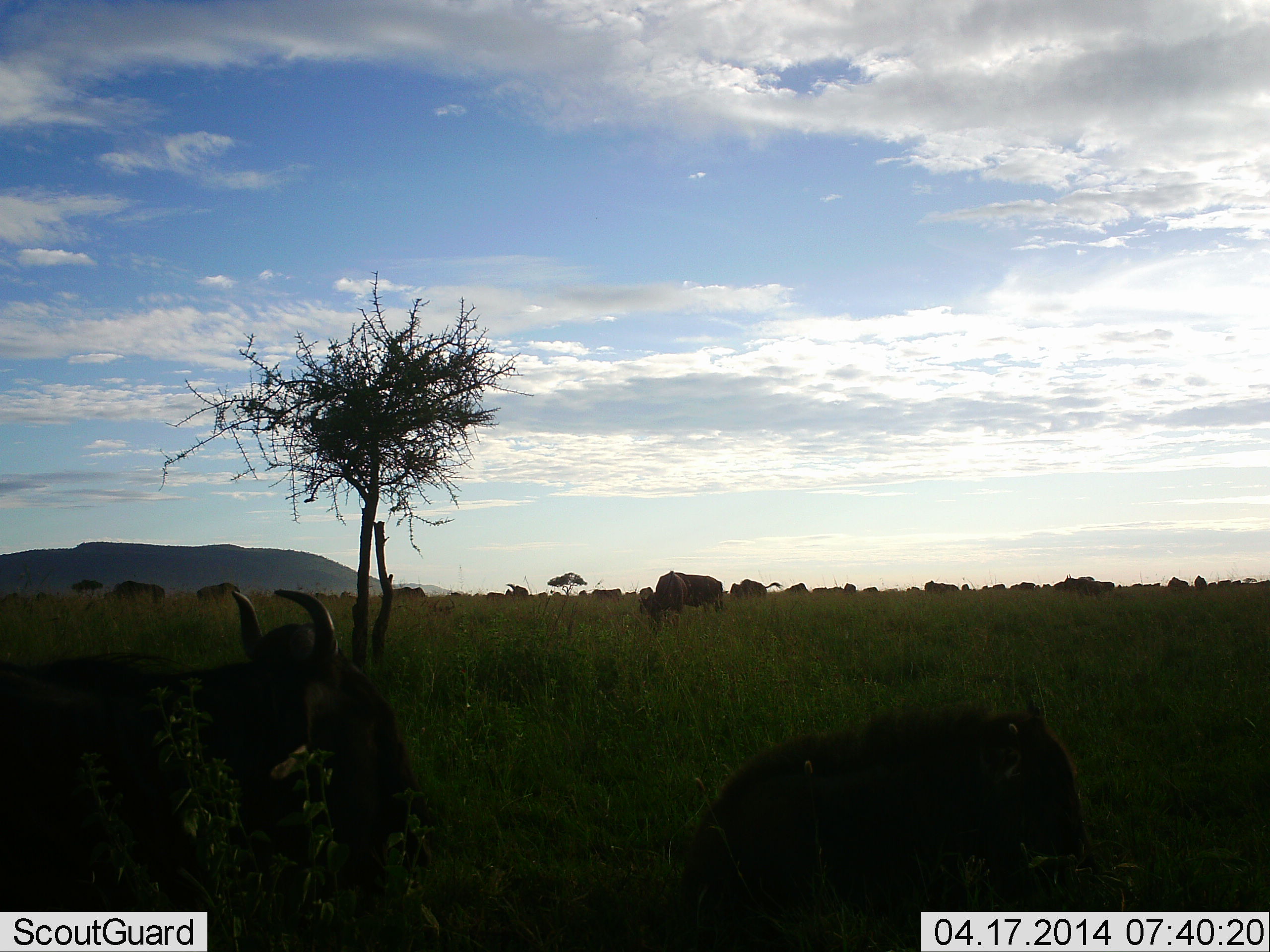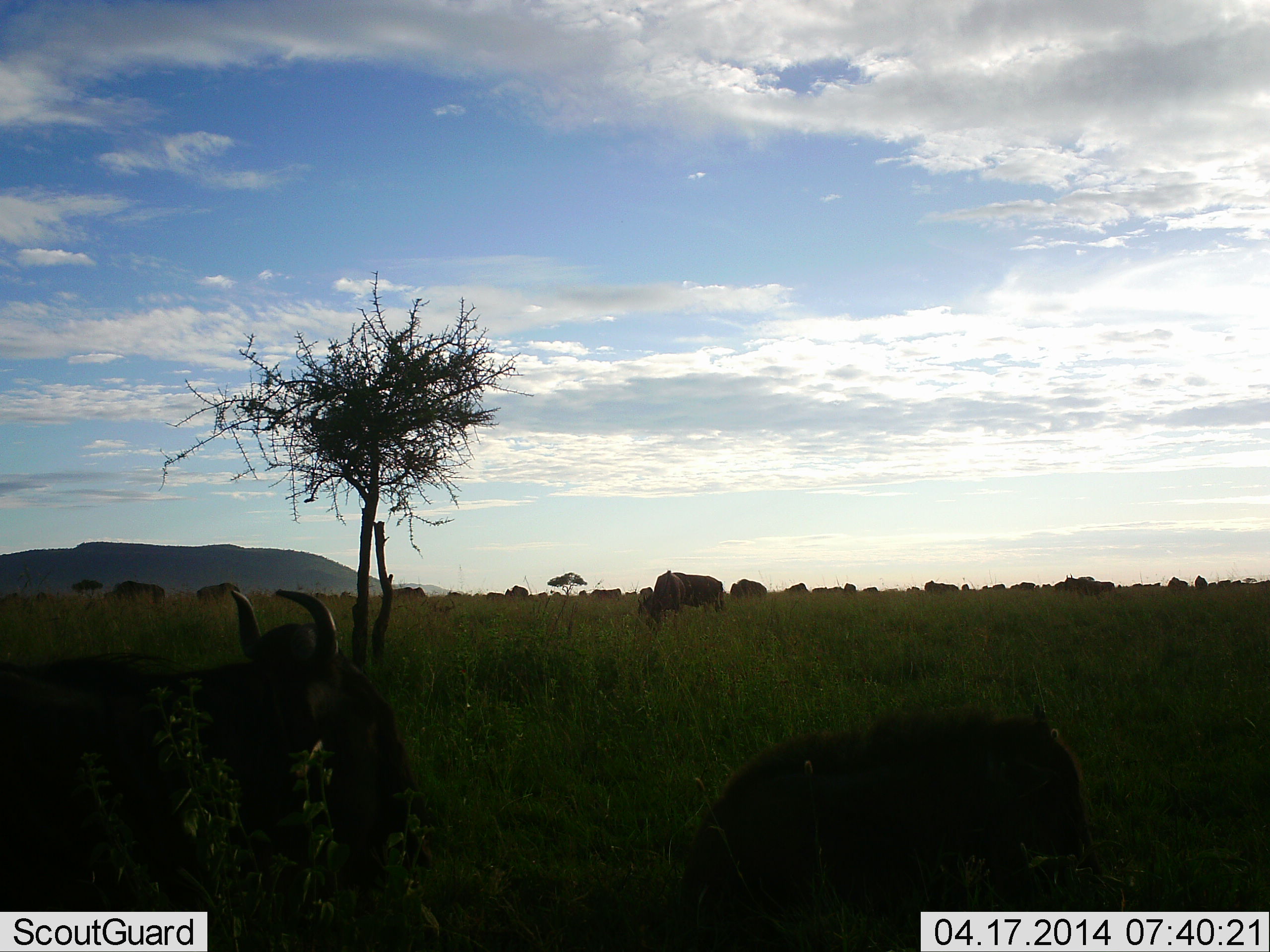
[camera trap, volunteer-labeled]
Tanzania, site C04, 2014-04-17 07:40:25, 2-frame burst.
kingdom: Animalia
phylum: Chordata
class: Mammalia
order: Artiodactyla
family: Bovidae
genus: Connochaetes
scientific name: Connochaetes taurinus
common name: blue wildebeest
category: wildebeest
Wildebeest (blue wildebeest) (Connochaetes taurinus), count 11-50. Behavior (volunteer vote fractions): standing 60%, resting 80%, moving 20%, interacting 10%. Young present (vote fraction): 20%. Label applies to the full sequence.